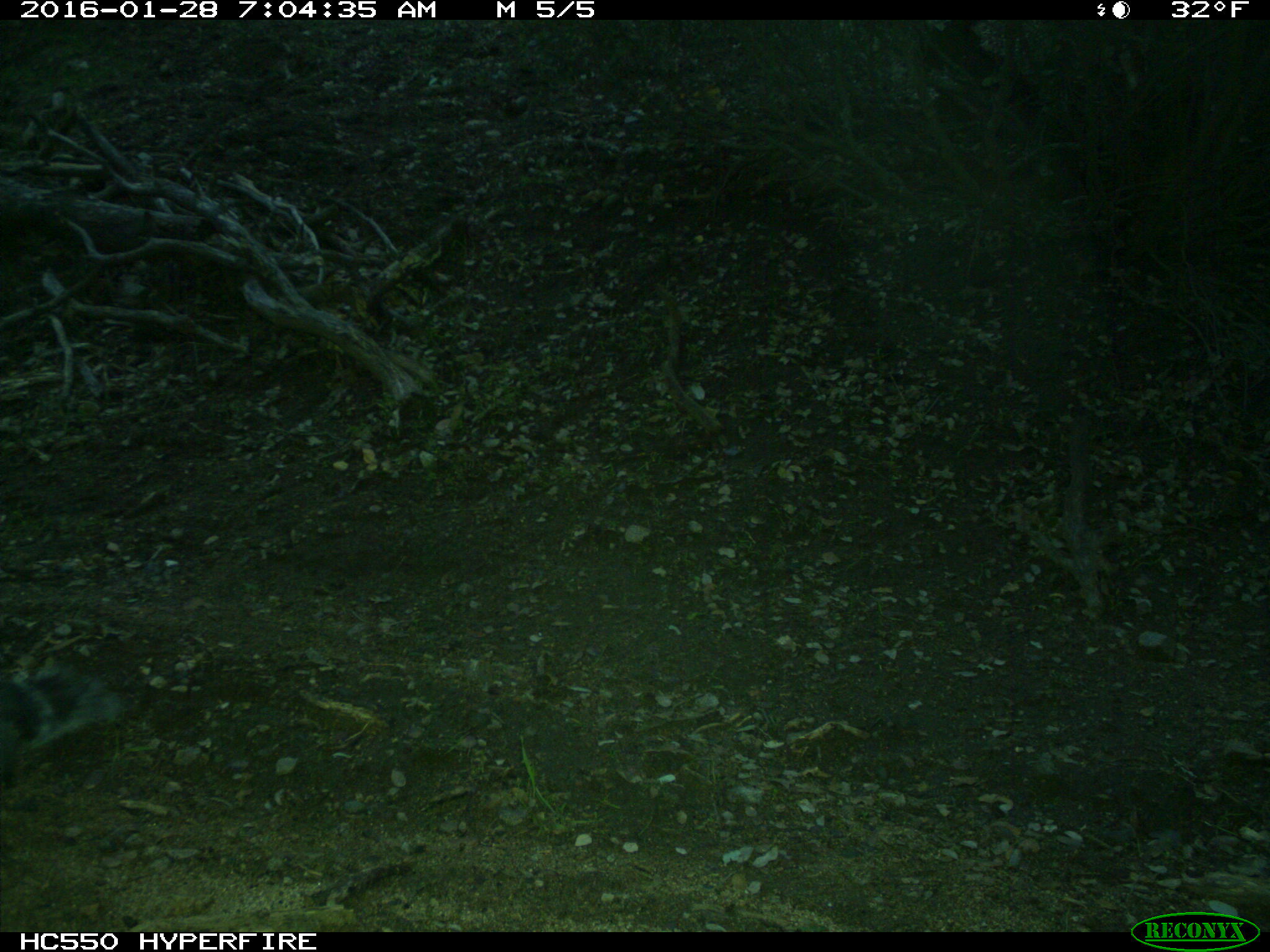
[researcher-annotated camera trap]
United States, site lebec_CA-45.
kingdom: Animalia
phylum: Chordata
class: Mammalia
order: Rodentia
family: Sciuridae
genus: Sciurus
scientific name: Sciurus carolinensis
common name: eastern gray squirrel